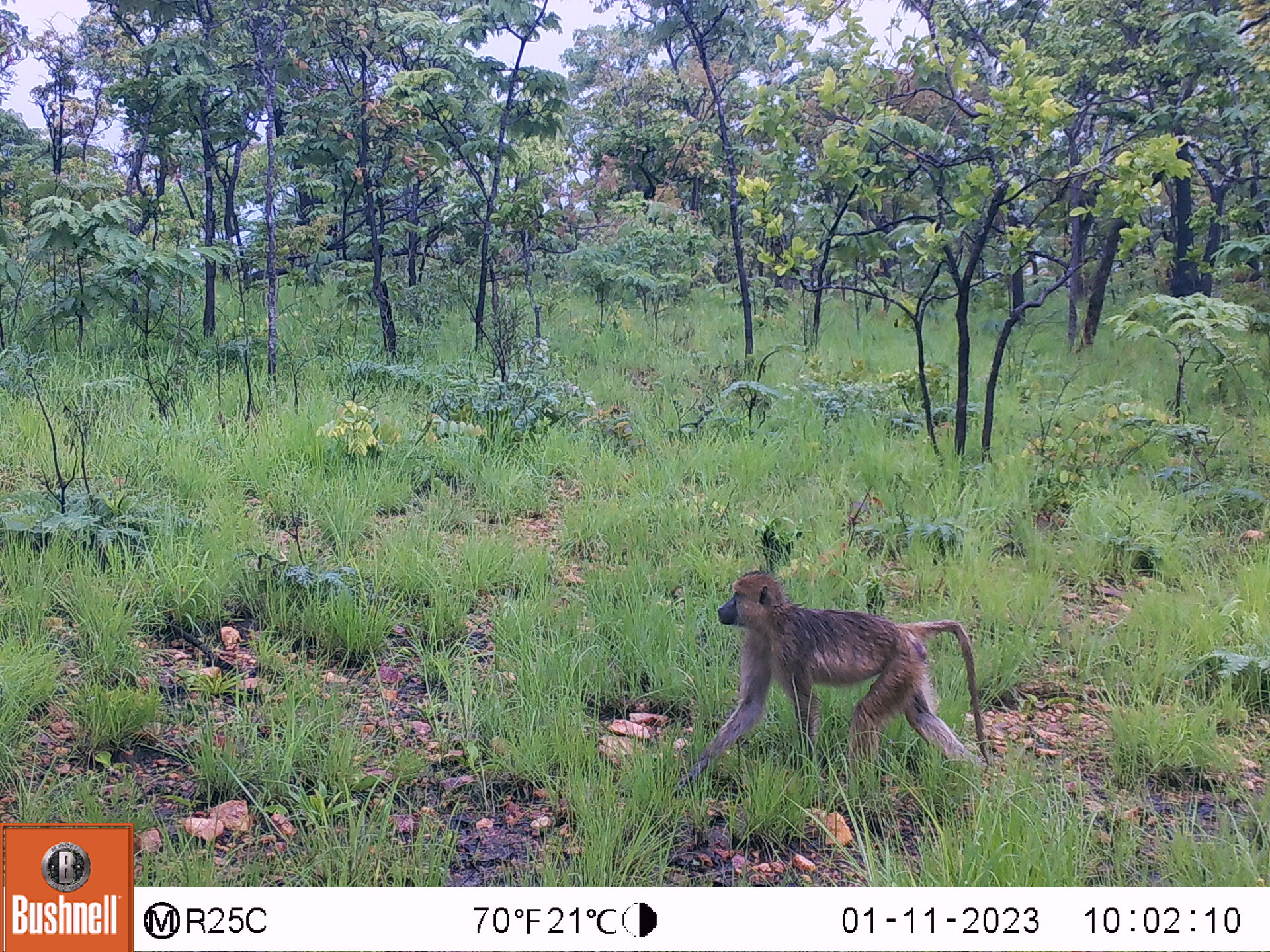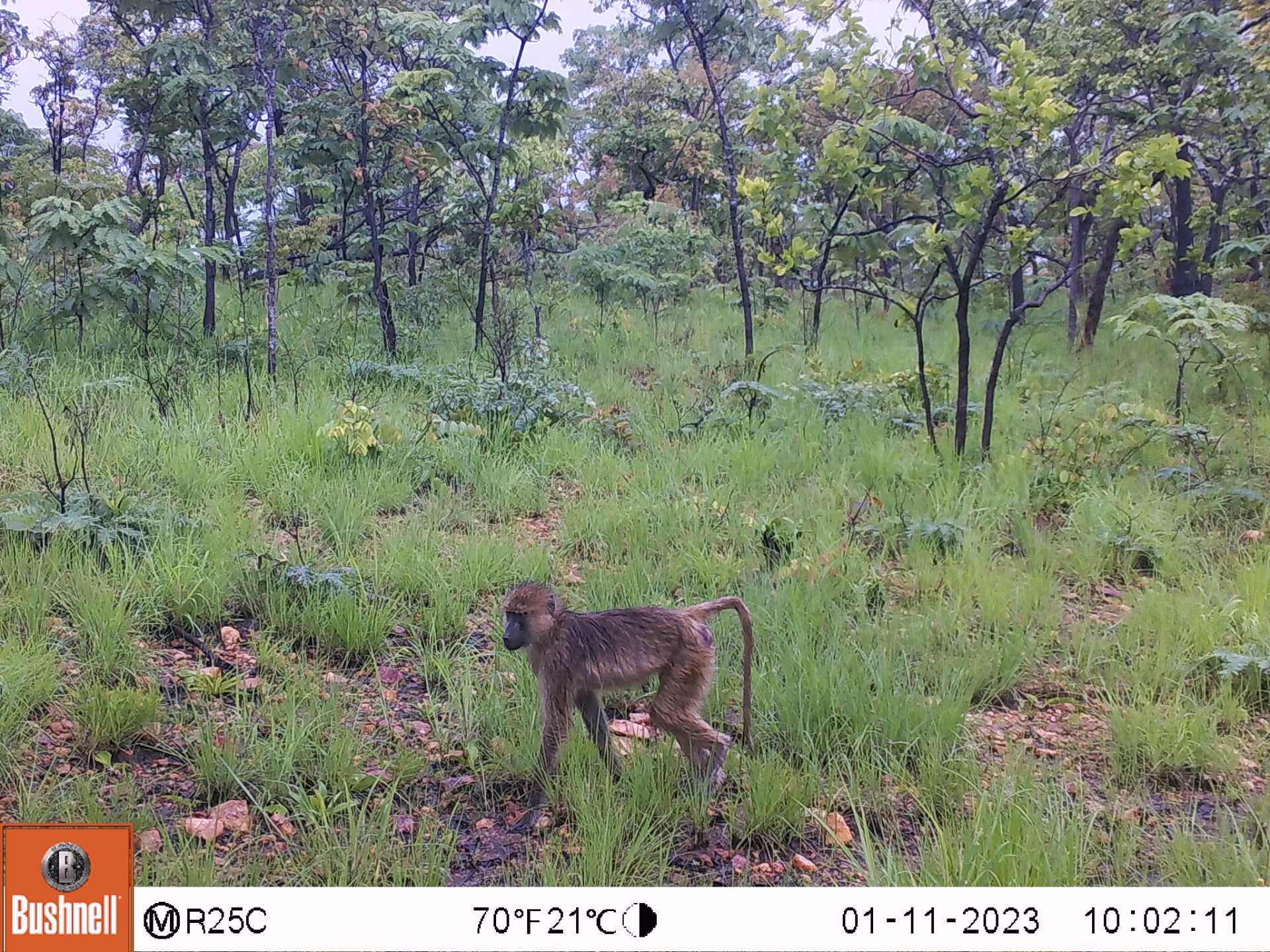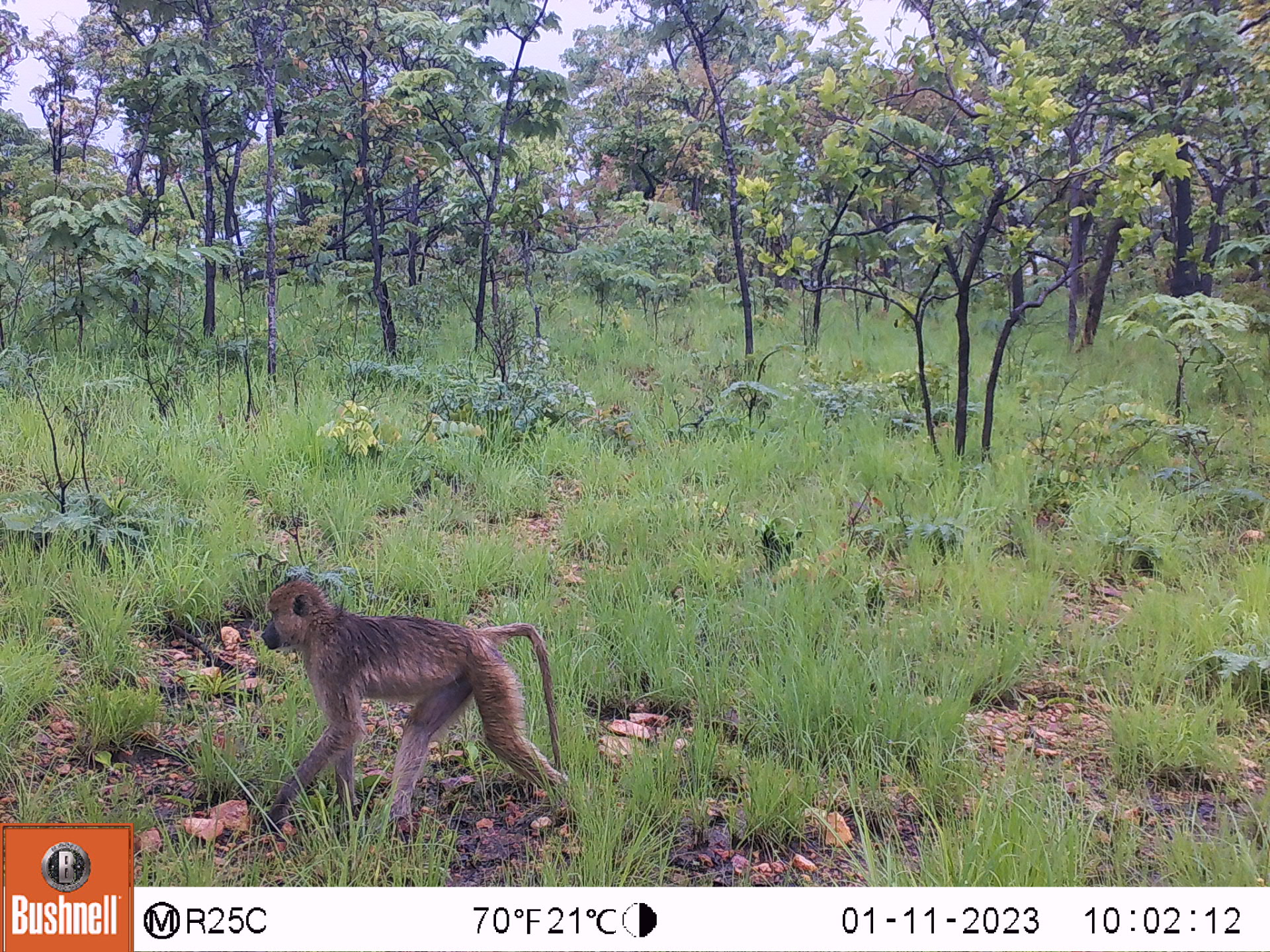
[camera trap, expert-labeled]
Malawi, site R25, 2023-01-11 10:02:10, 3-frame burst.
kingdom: Animalia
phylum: Chordata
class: Mammalia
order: Primates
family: Cercopithecidae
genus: Papio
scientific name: Papio cynocephalus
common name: yellow baboon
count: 1